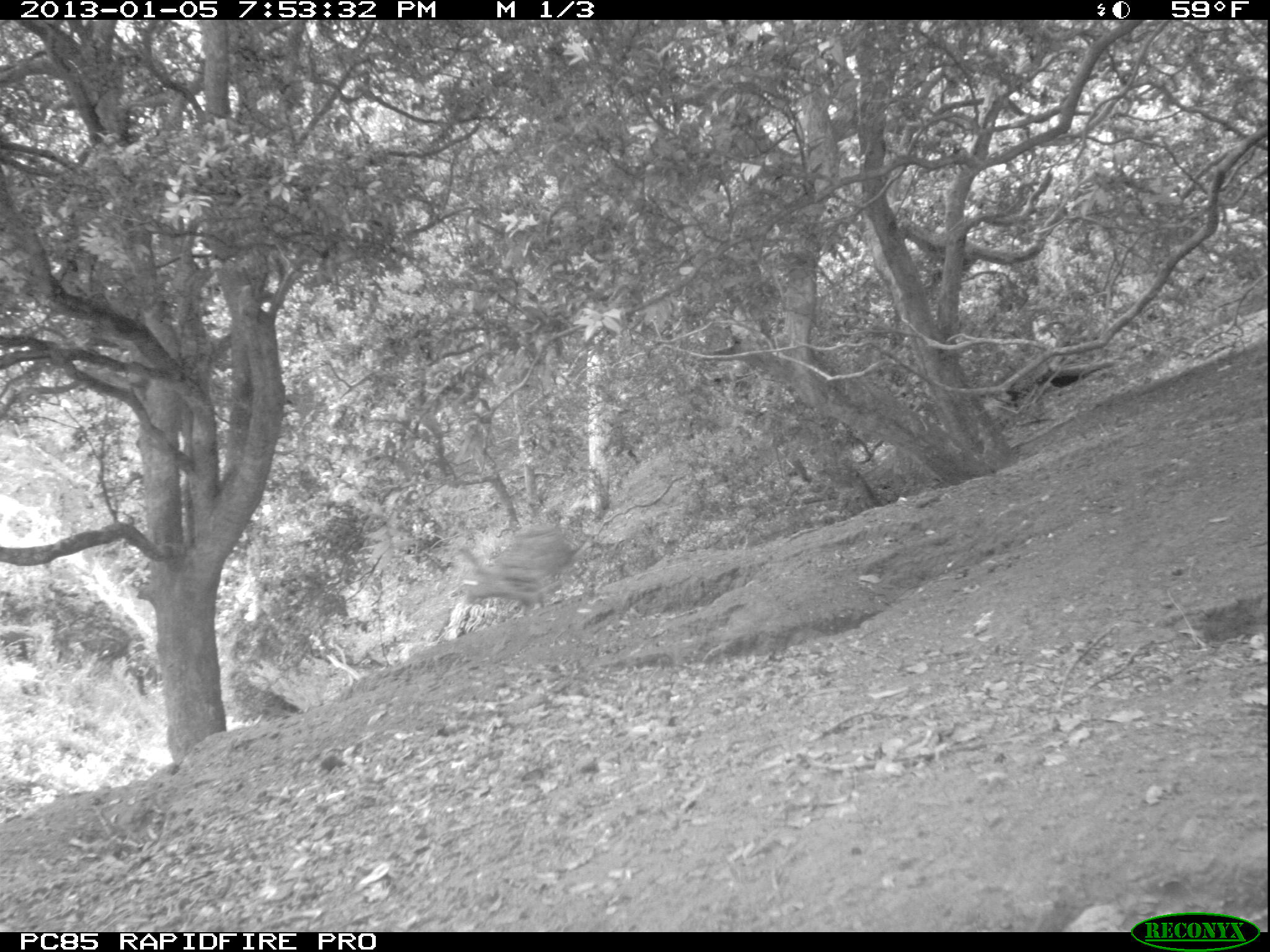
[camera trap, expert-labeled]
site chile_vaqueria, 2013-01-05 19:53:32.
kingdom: Animalia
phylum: Chordata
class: Mammalia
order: Lagomorpha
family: Leporidae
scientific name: Leporidae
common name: rabbits and hares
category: rabbit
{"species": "rabbit (rabbits and hares) (Leporidae)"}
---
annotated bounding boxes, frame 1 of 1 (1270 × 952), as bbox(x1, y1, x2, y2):
rabbit: bbox(451, 521, 584, 621)